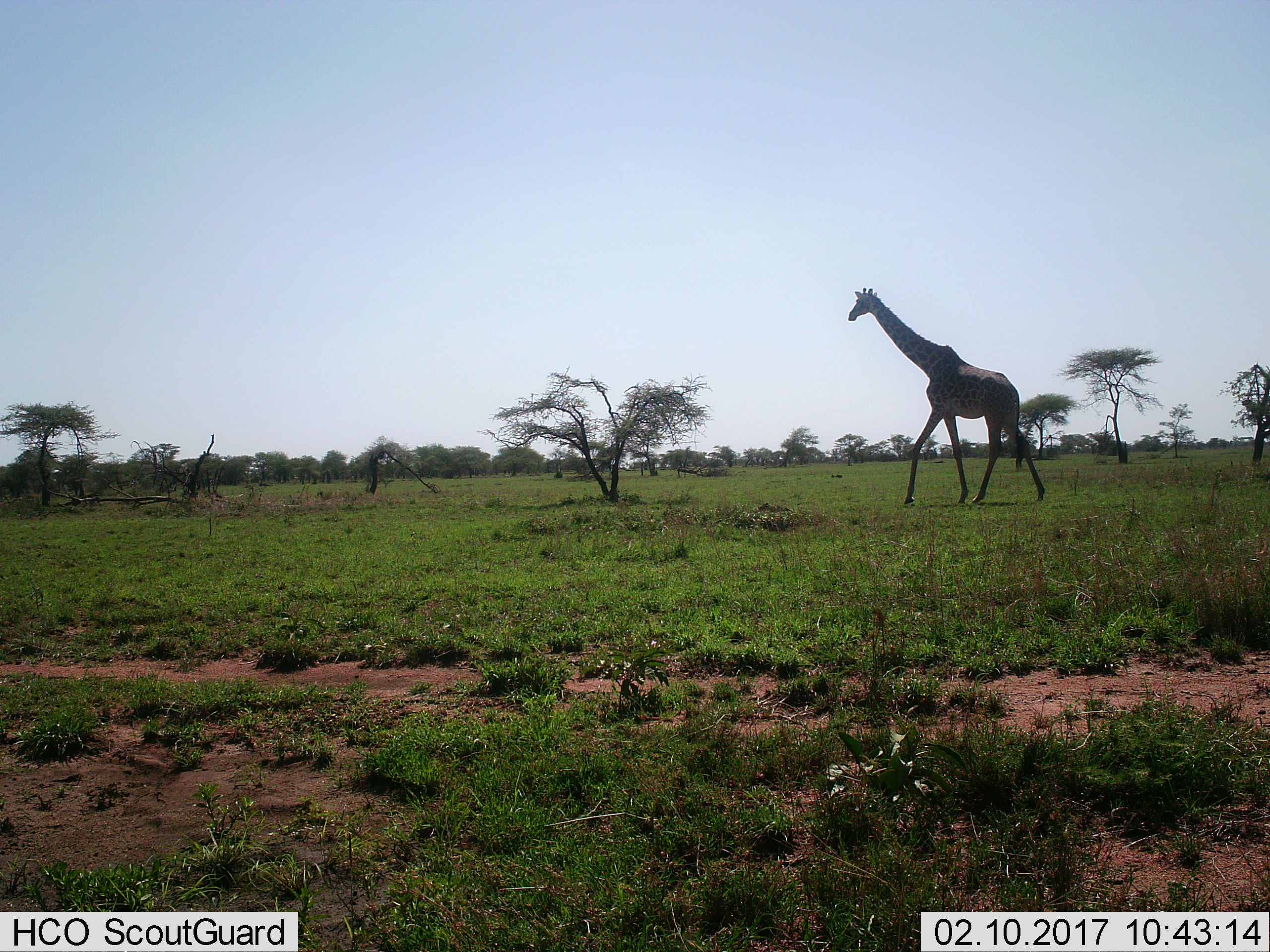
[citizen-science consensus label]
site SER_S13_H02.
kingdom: Animalia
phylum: Chordata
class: Mammalia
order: Artiodactyla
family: Giraffidae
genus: Giraffa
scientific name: Giraffa camelopardalis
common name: giraffe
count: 1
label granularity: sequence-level